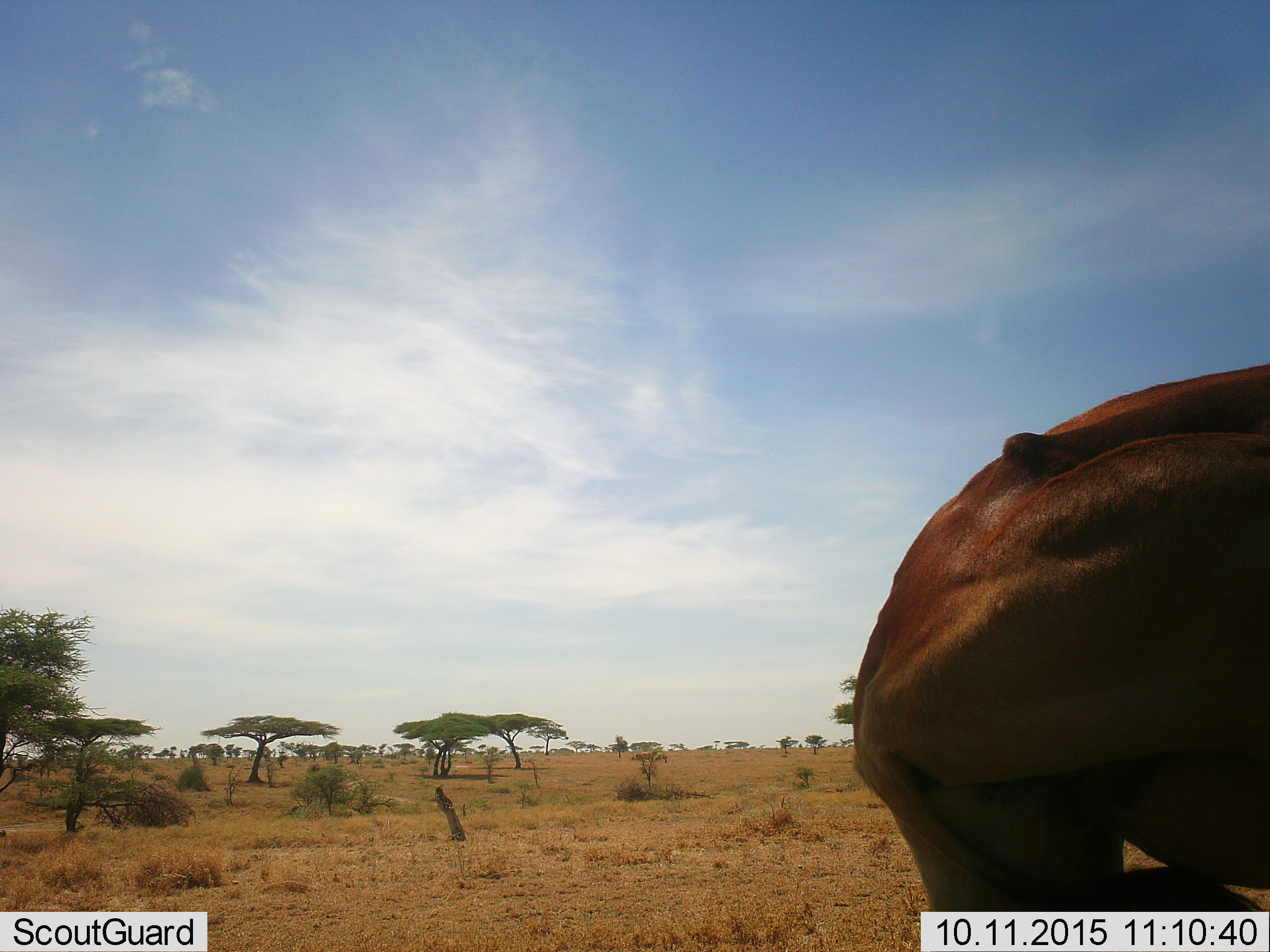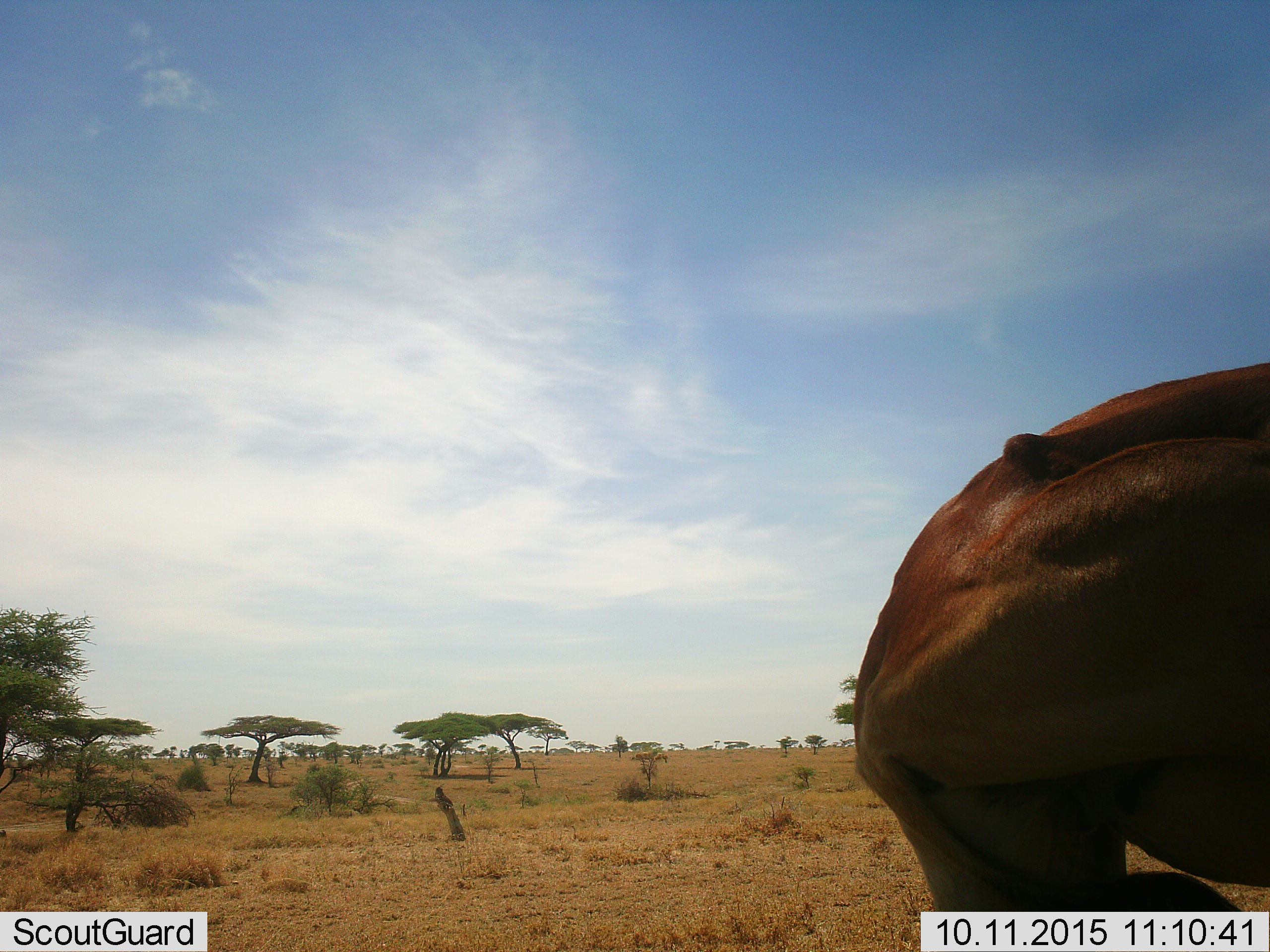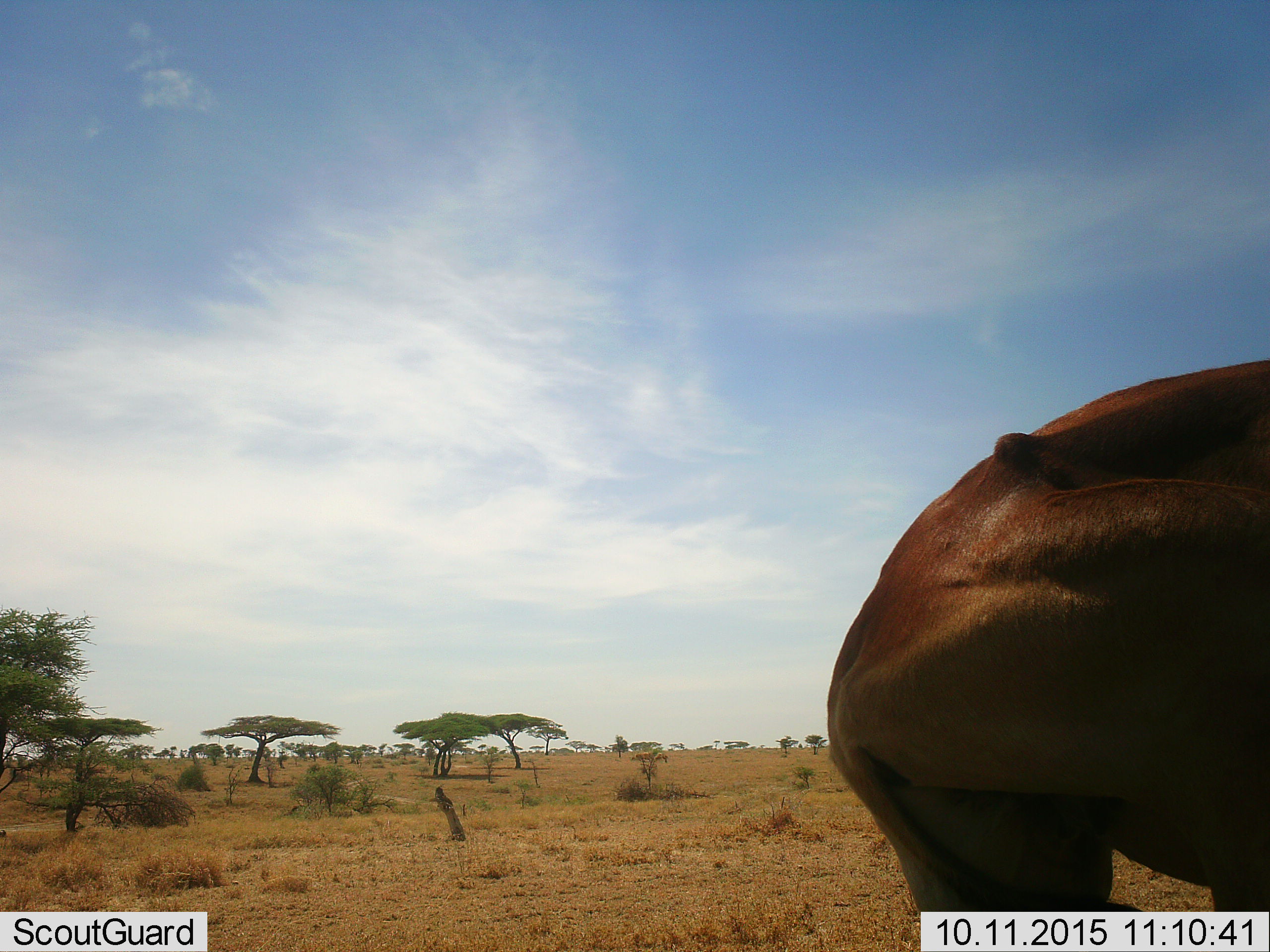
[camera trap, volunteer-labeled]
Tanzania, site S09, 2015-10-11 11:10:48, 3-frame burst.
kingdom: Animalia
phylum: Chordata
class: Mammalia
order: Artiodactyla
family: Bovidae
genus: Syncerus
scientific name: Syncerus caffer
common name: cape buffalo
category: buffalo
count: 1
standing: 100%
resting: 0%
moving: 0%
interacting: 0%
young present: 0%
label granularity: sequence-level